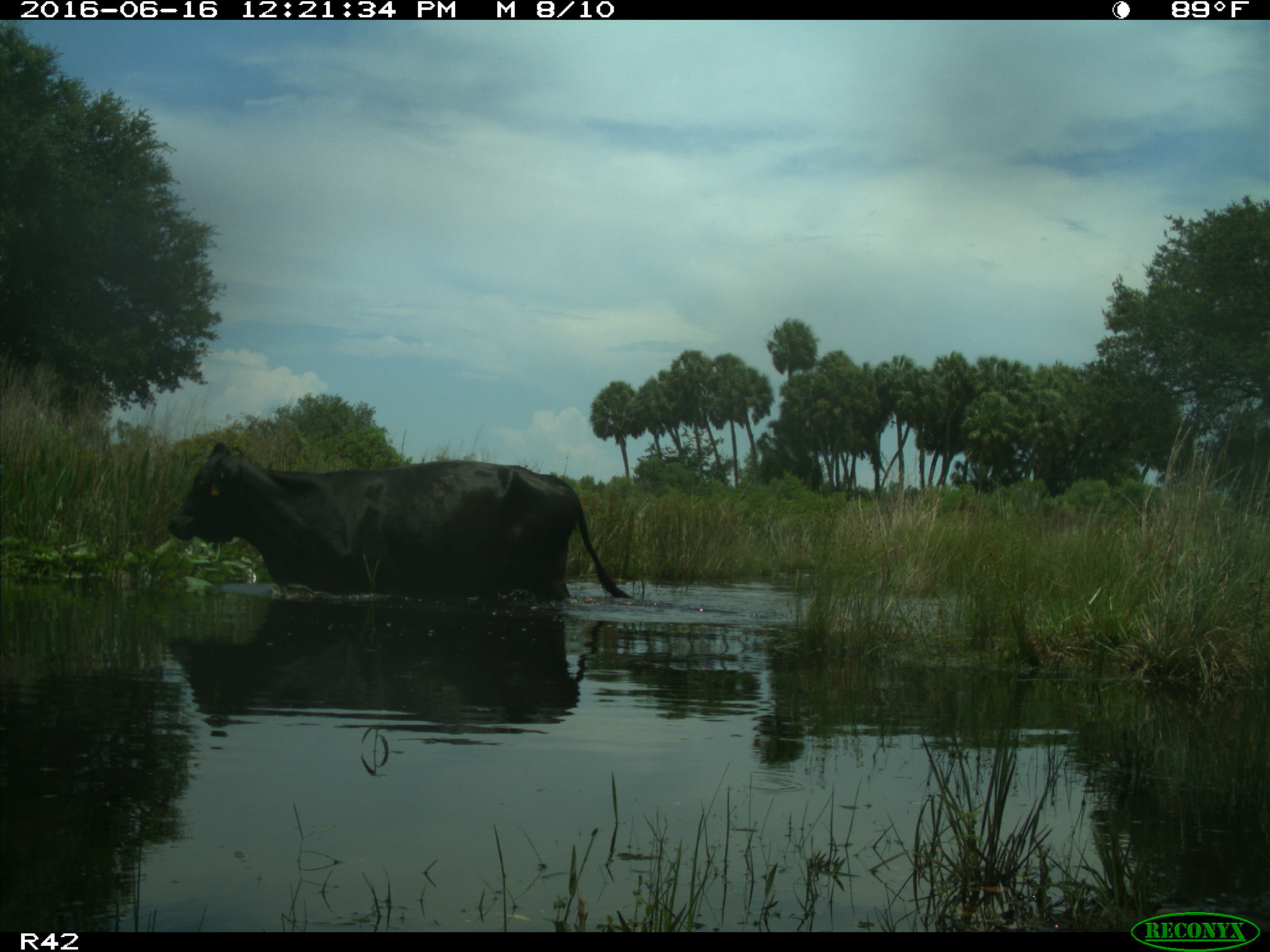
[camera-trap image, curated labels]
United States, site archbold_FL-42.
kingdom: Animalia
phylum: Chordata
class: Mammalia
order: Artiodactyla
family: Bovidae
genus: Bos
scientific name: Bos taurus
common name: domestic cow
Bos taurus (domestic cow).